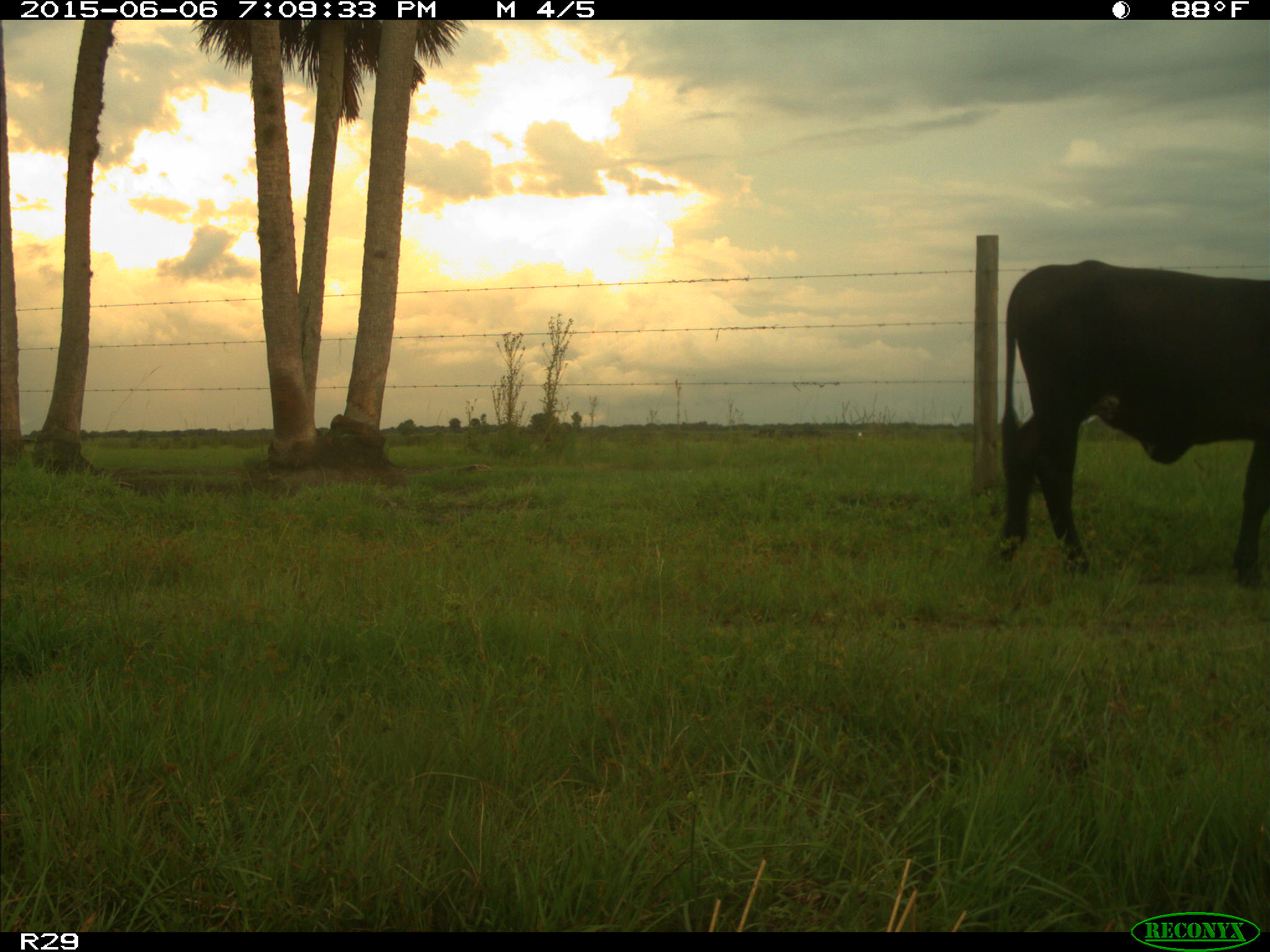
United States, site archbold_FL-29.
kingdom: Animalia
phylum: Chordata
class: Mammalia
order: Artiodactyla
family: Bovidae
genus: Bos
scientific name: Bos taurus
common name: domestic cow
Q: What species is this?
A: Bos taurus (domestic cow).